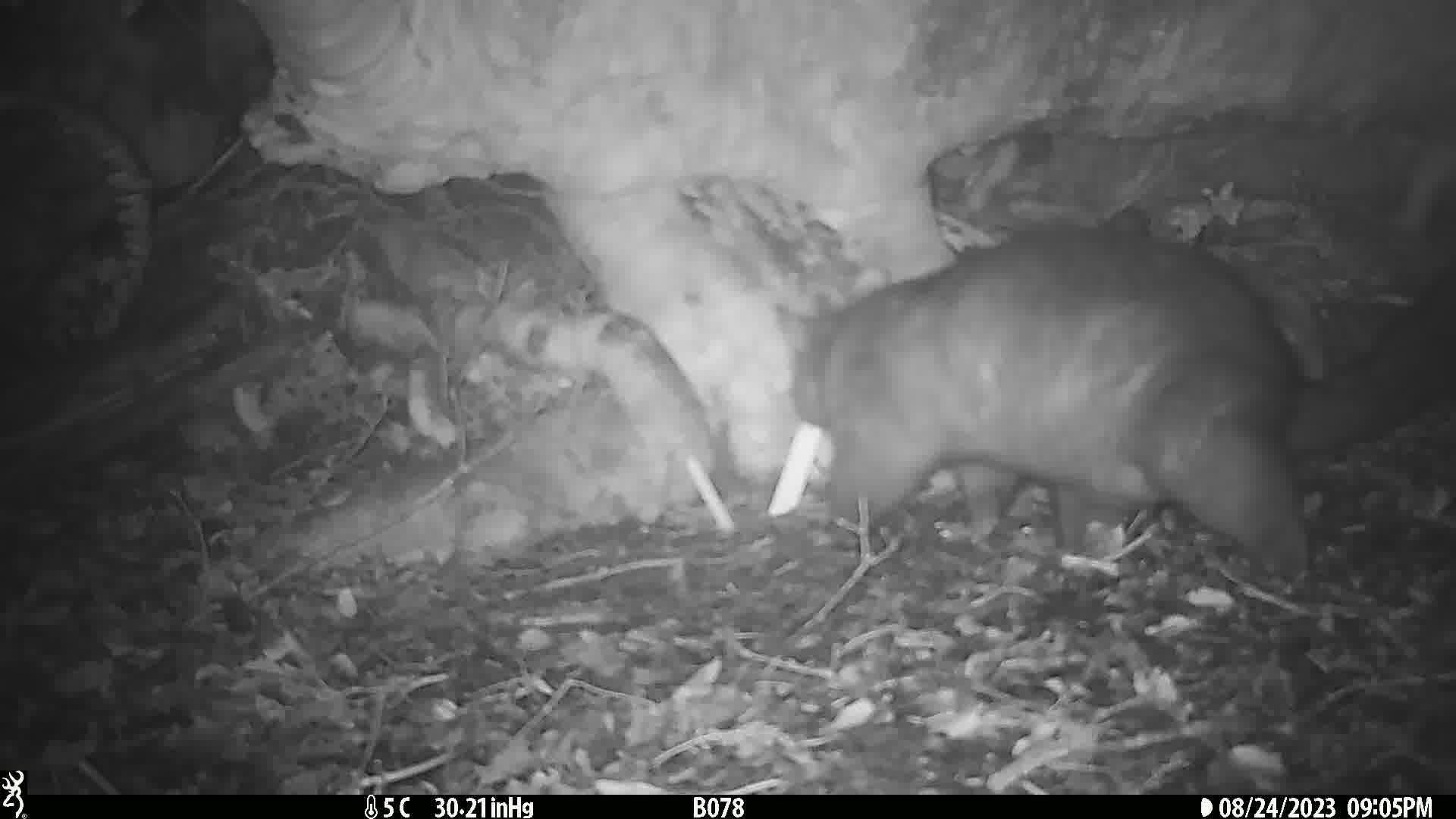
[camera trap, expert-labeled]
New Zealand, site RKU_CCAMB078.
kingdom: Animalia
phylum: Chordata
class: Mammalia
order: Diprotodontia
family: Phalangeridae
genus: Trichosurus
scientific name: Trichosurus vulpecula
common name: common brushtail possum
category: possum